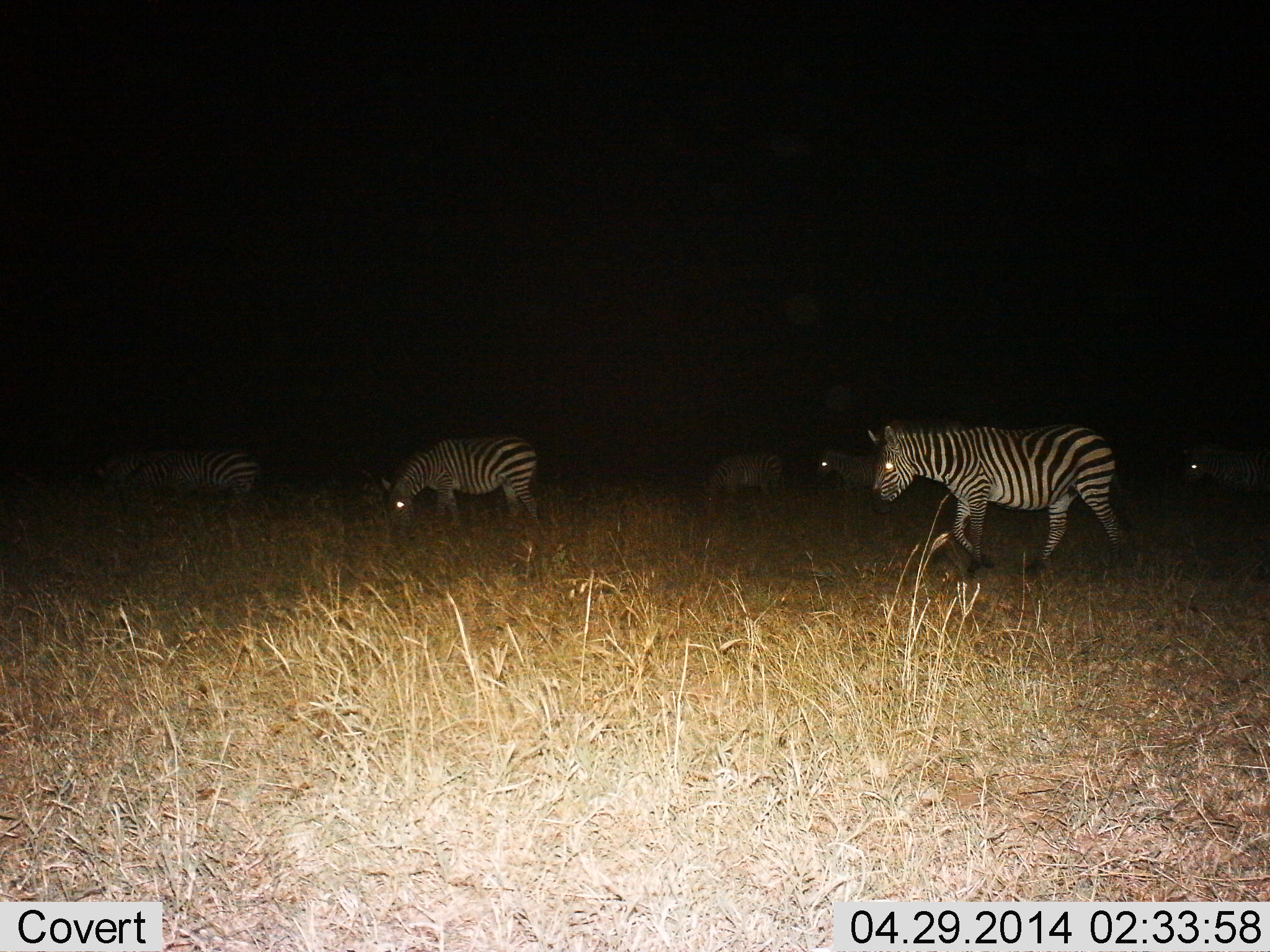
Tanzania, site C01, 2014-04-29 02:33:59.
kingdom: Animalia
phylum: Chordata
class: Mammalia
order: Perissodactyla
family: Equidae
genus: Equus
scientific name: Equus quagga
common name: plains zebra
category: zebra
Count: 6.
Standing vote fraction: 36%.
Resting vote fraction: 6%.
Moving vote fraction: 78%.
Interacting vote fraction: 3%.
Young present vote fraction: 1%.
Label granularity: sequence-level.